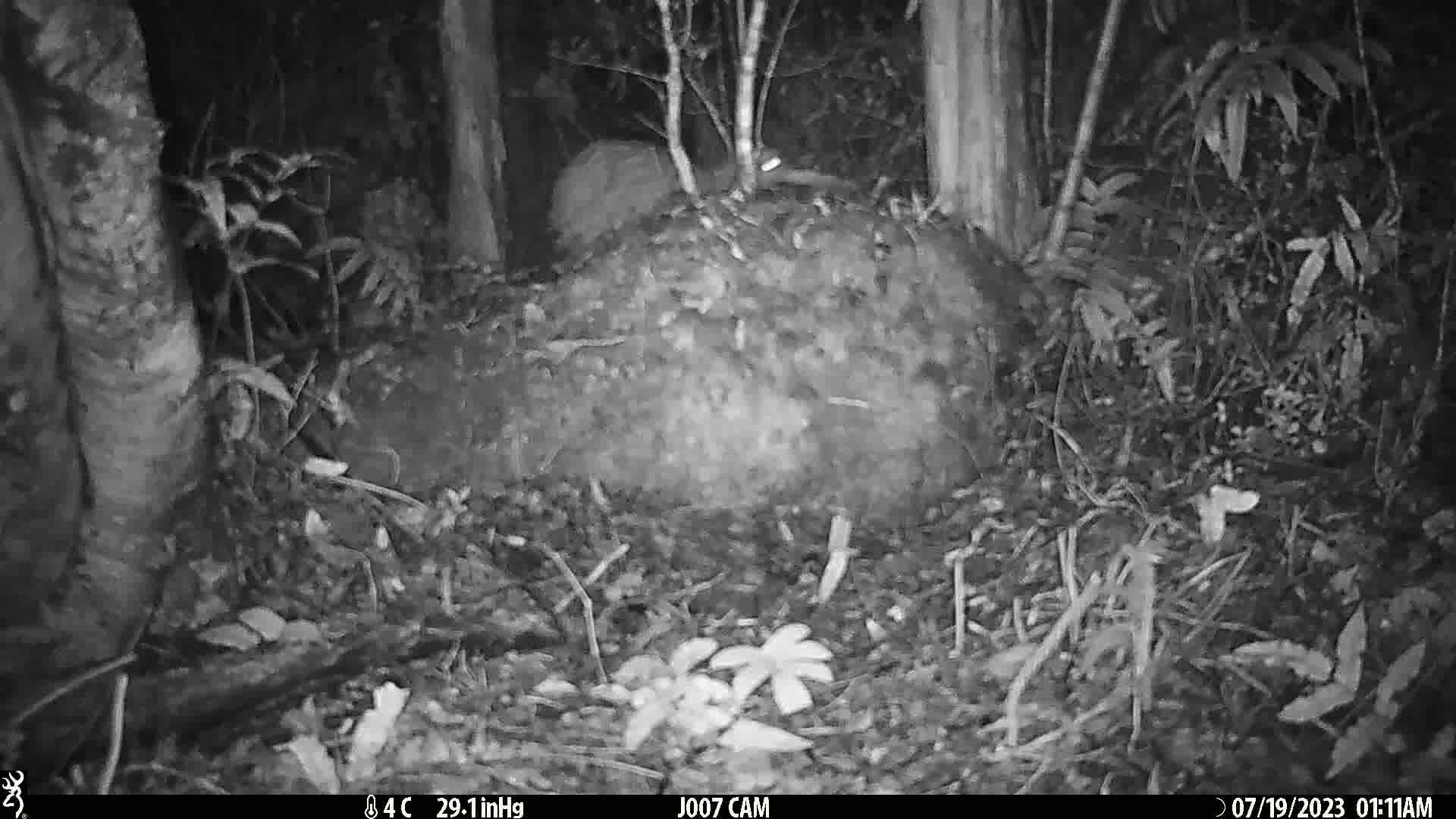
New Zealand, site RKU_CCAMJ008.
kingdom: Animalia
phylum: Chordata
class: Aves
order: Apterygiformes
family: Apterygidae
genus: Apteryx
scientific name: Apteryx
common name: kiwi